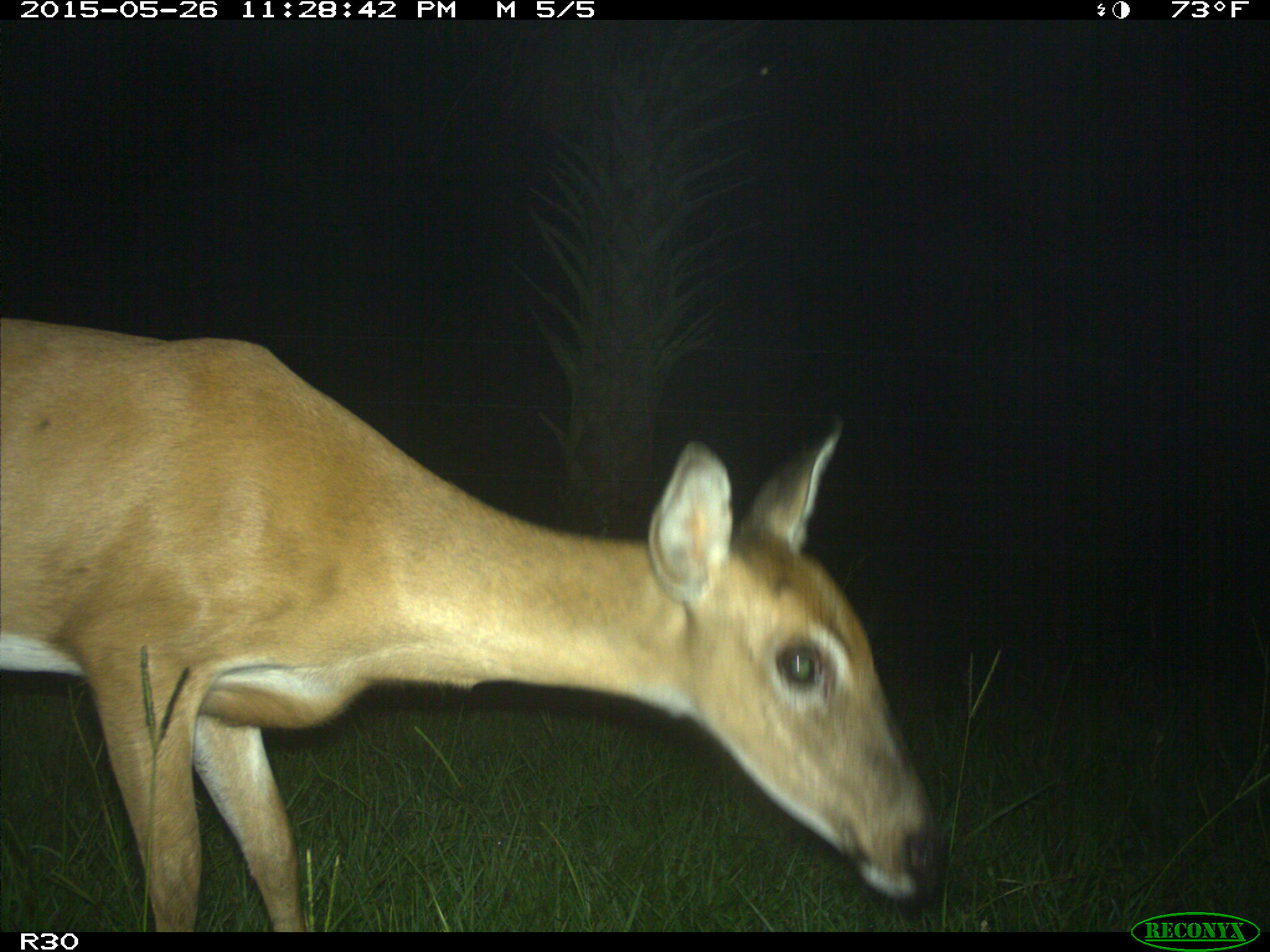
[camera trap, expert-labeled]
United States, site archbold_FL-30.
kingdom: Animalia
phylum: Chordata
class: Mammalia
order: Artiodactyla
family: Cervidae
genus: Odocoileus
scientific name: Odocoileus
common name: deer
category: unidentified deer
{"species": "unidentified deer (deer) (Odocoileus)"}